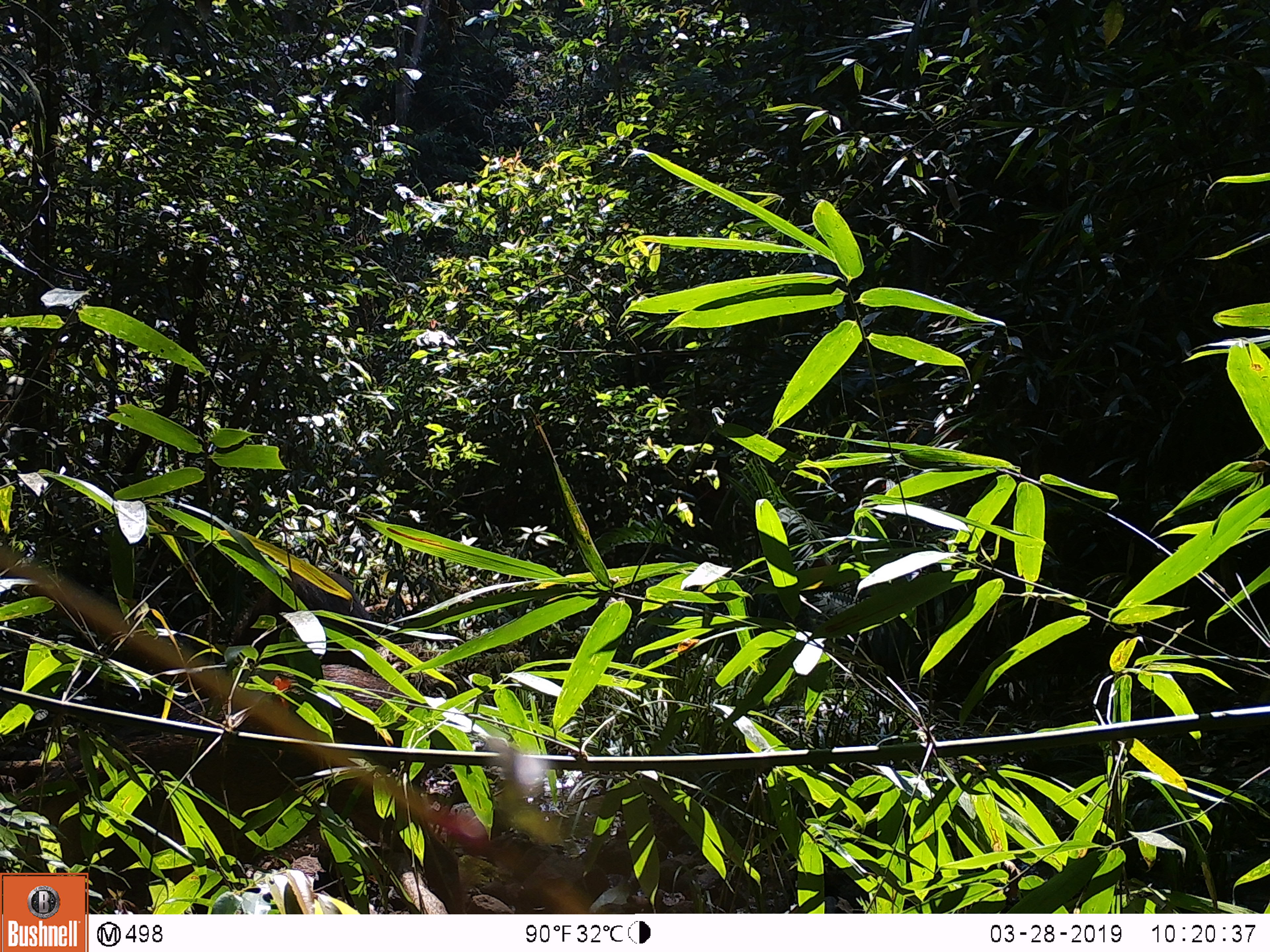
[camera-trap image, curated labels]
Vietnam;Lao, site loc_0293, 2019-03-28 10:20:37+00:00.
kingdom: Animalia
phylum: Chordata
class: Mammalia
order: Artiodactyla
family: Suidae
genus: Sus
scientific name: Sus scrofa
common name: eurasian wild pig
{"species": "eurasian wild pig (Sus scrofa)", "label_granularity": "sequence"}